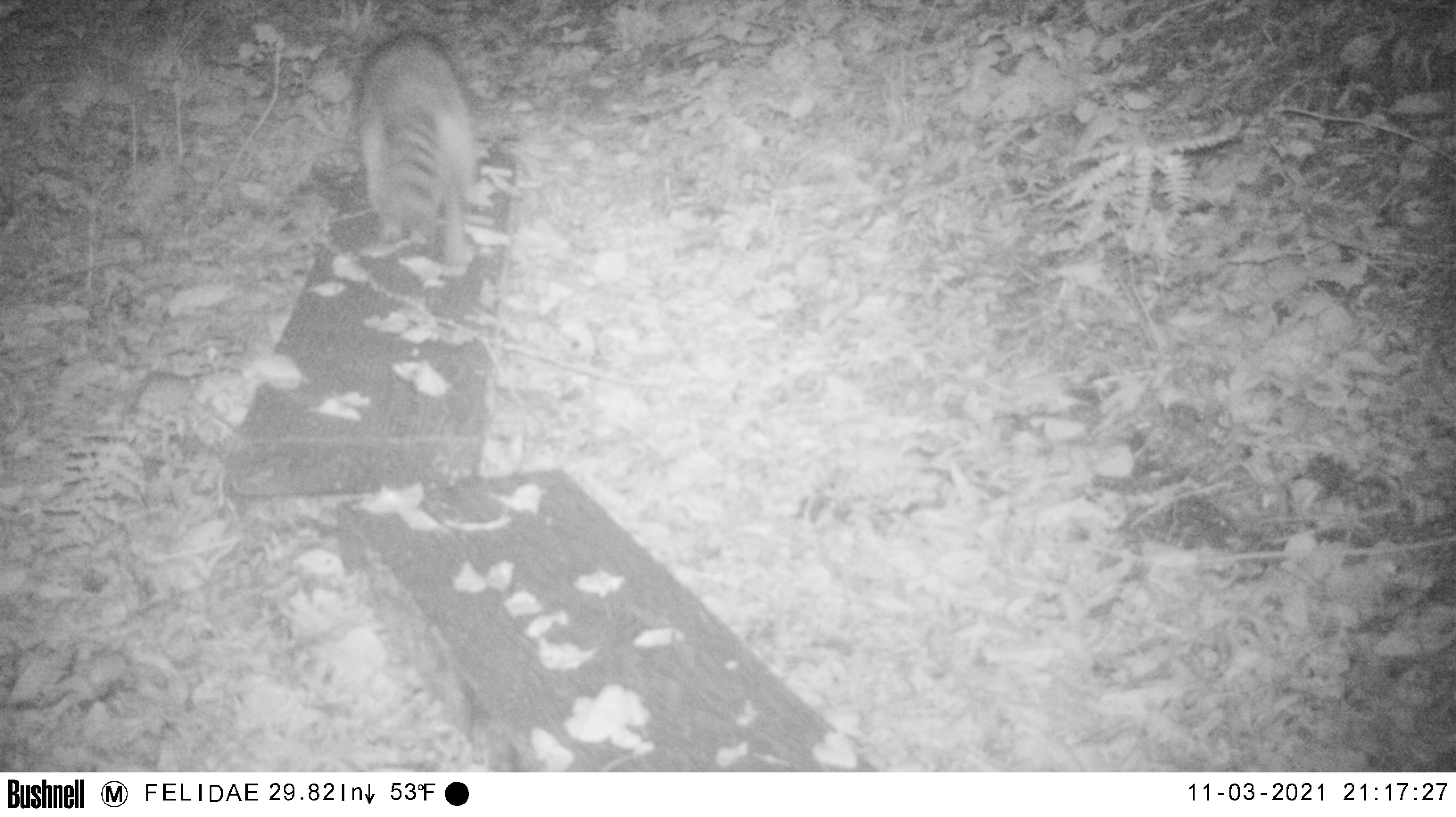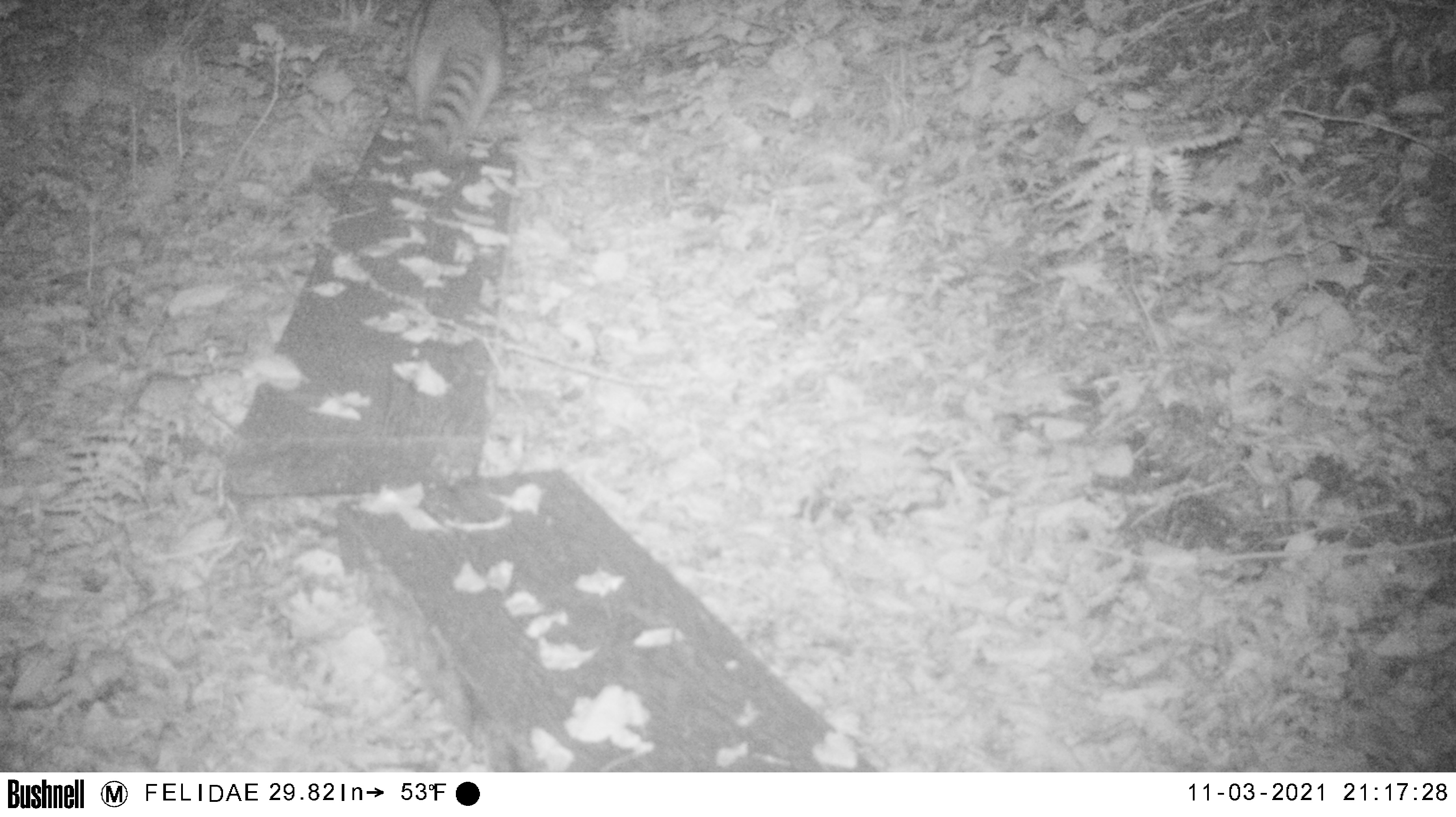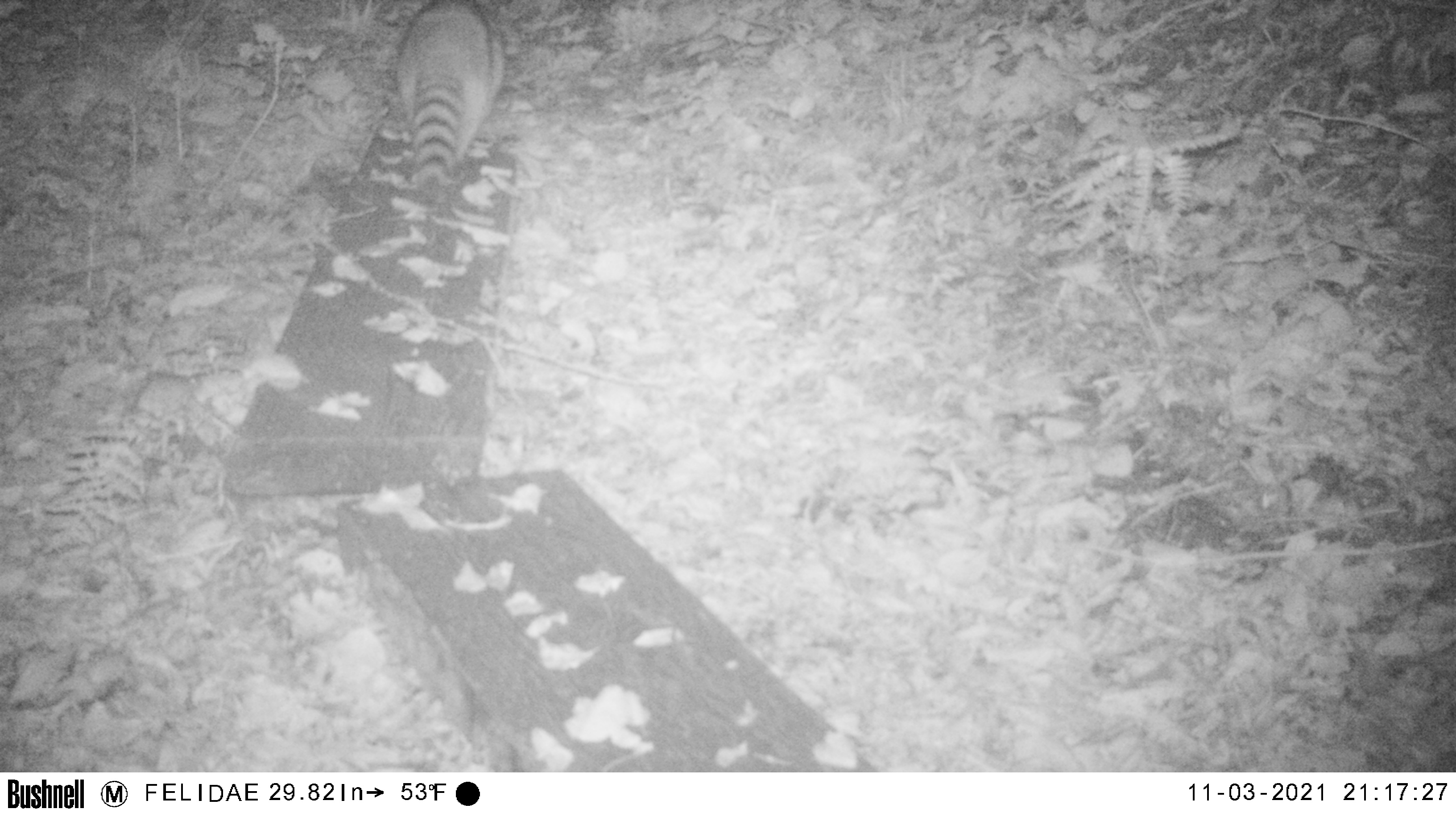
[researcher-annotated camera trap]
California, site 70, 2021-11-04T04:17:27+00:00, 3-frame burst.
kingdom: Animalia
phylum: Chordata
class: Mammalia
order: Carnivora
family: Procyonidae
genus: Procyon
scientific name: Procyon lotor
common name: raccoon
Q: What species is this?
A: Raccoon (Procyon lotor).